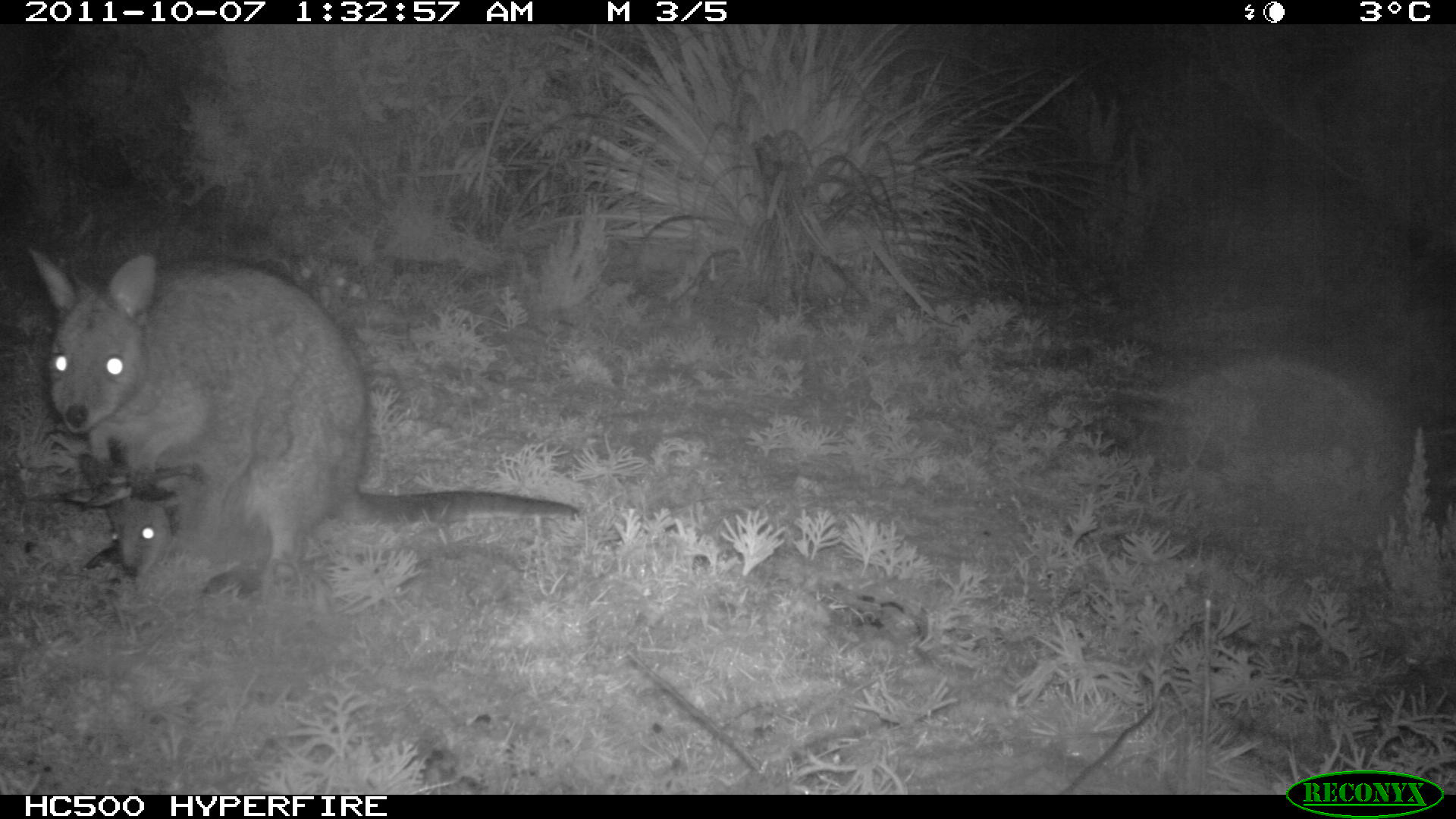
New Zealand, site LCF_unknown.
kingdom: Animalia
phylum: Chordata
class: Mammalia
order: Diprotodontia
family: Macropodidae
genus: Notamacropus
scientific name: Notamacropus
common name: wallaby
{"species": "wallaby (Notamacropus)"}